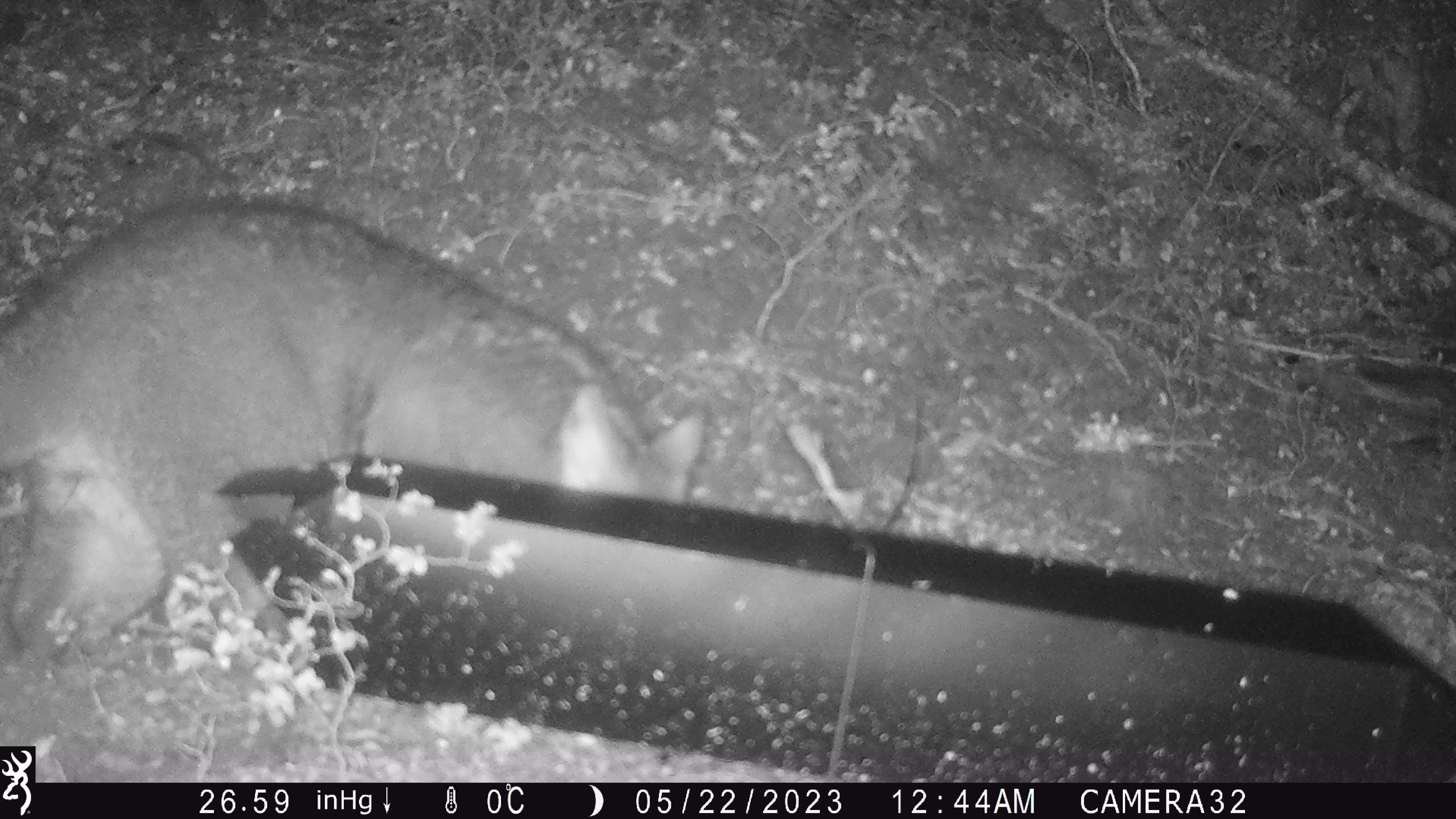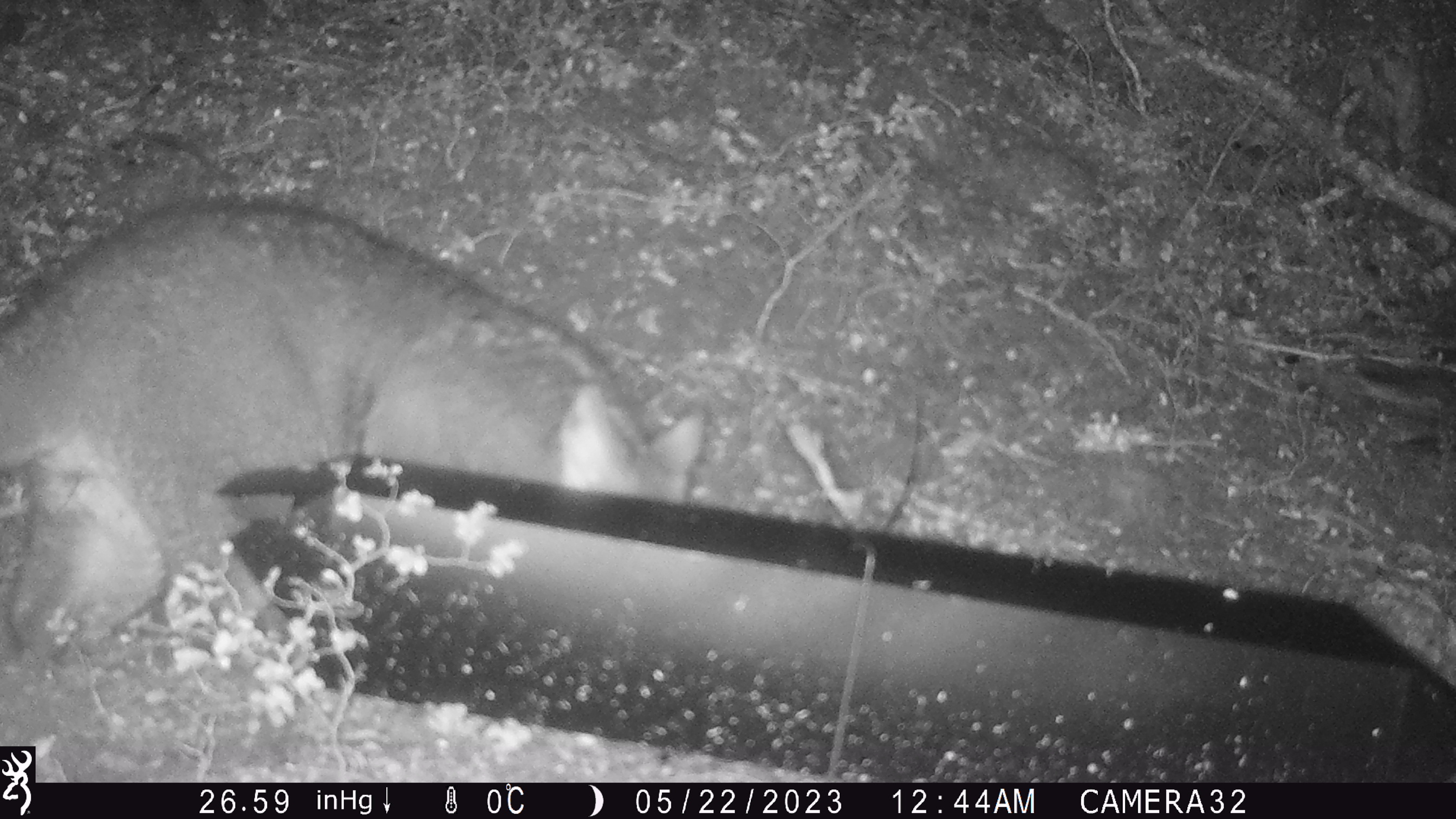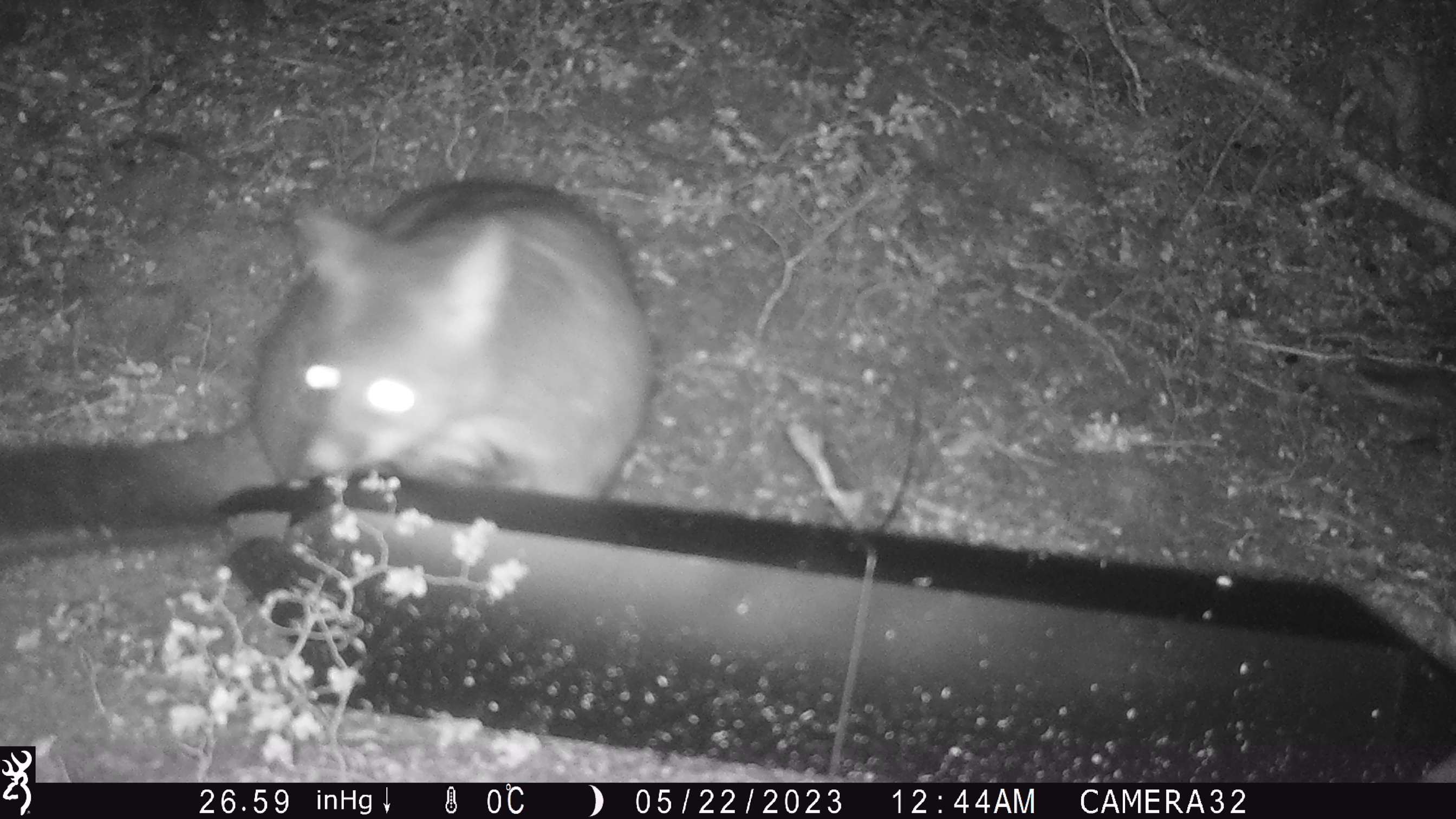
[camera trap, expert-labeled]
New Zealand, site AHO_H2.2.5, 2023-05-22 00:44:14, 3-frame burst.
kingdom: Animalia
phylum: Chordata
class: Mammalia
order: Diprotodontia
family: Phalangeridae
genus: Trichosurus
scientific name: Trichosurus vulpecula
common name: common brushtail possum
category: possum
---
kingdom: Animalia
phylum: Chordata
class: Mammalia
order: Carnivora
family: Mustelidae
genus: Mustela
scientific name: Mustela erminea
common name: stoat